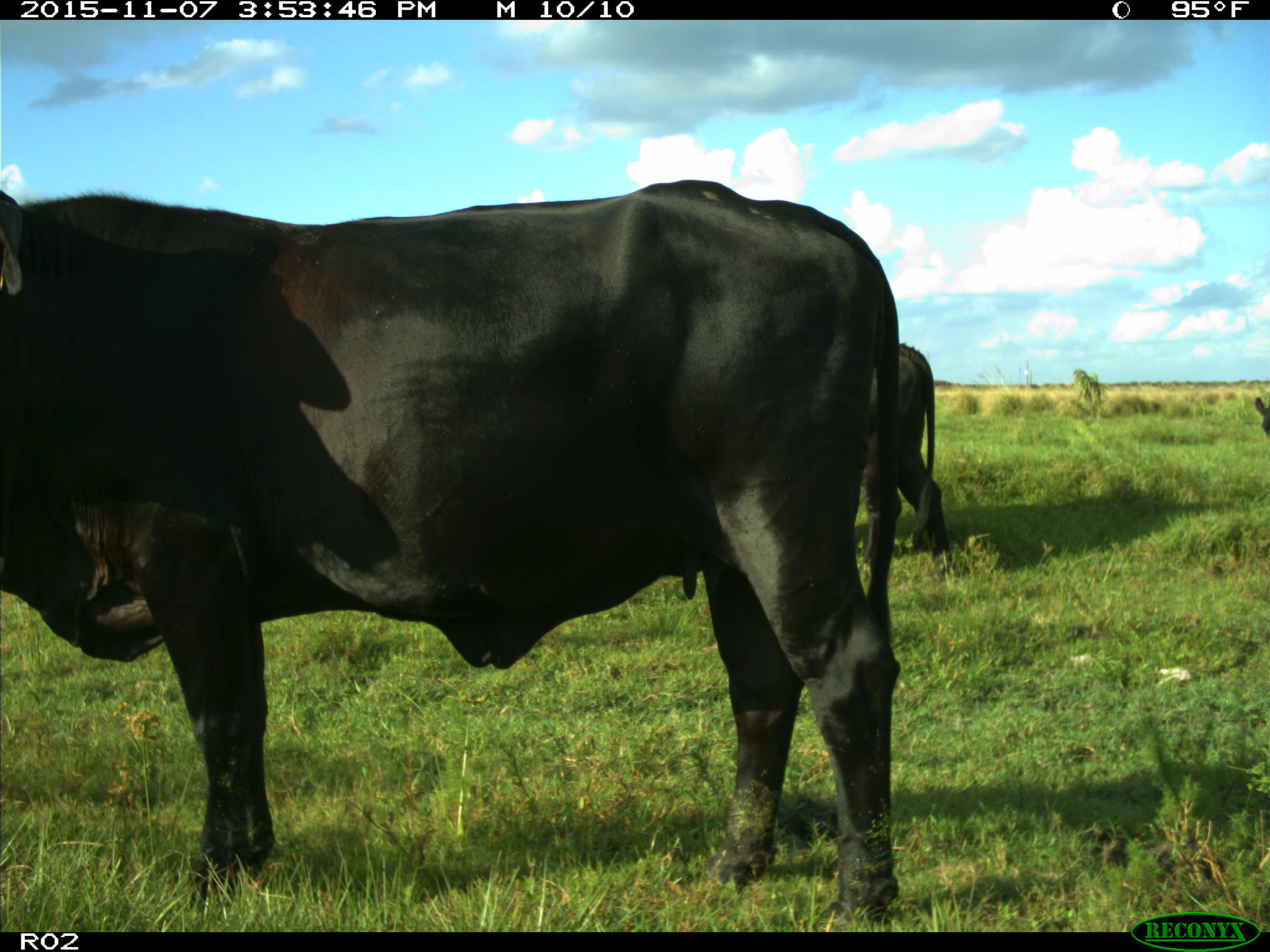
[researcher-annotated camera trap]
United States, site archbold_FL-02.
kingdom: Animalia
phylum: Chordata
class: Mammalia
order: Artiodactyla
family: Bovidae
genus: Bos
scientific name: Bos taurus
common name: domestic cow